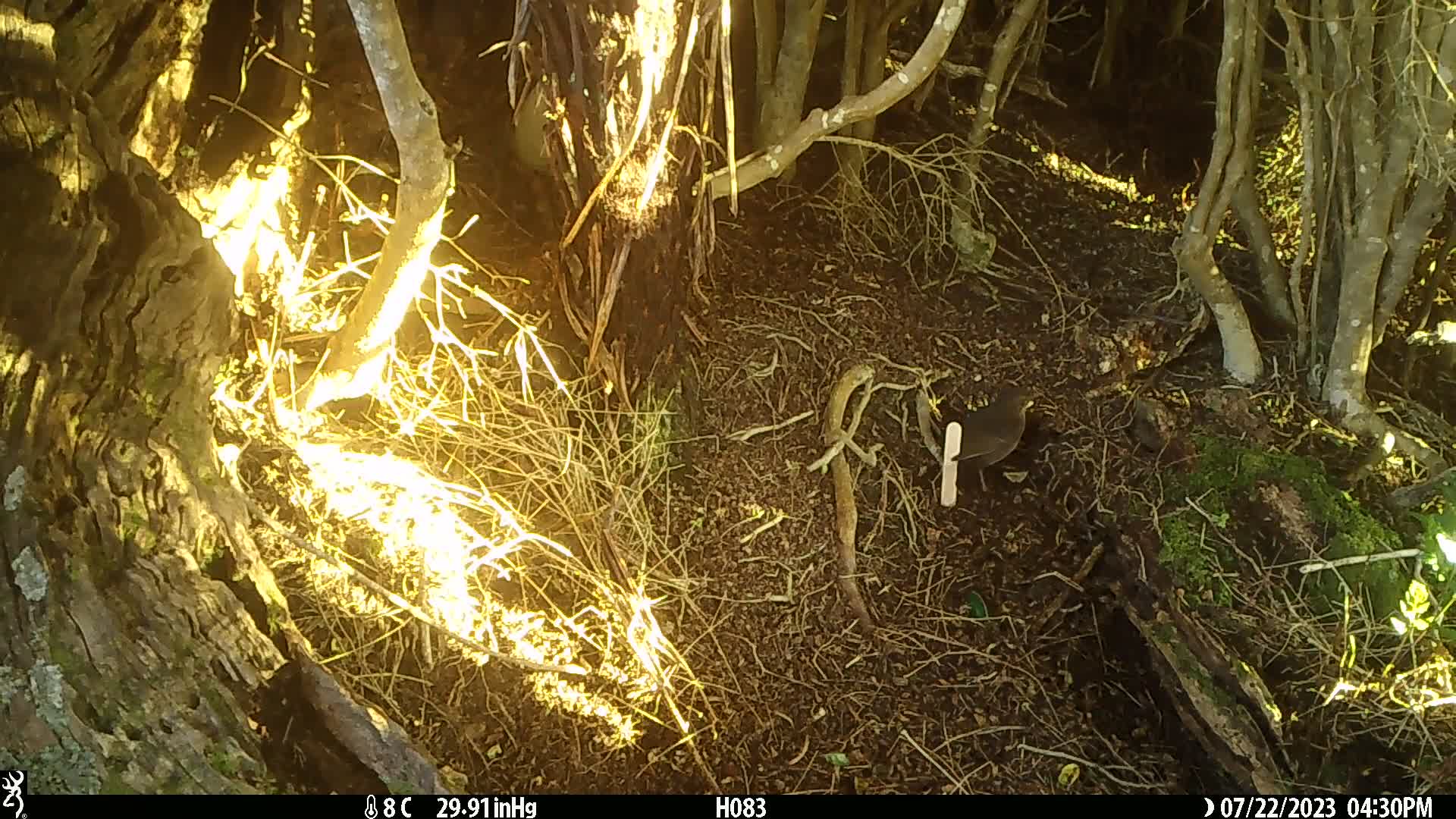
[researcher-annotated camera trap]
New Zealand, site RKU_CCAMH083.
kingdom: Animalia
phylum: Chordata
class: Aves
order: Passeriformes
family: Turdidae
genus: Turdus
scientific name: Turdus merula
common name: eurasian blackbird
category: blackbird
Blackbird (eurasian blackbird) (Turdus merula).